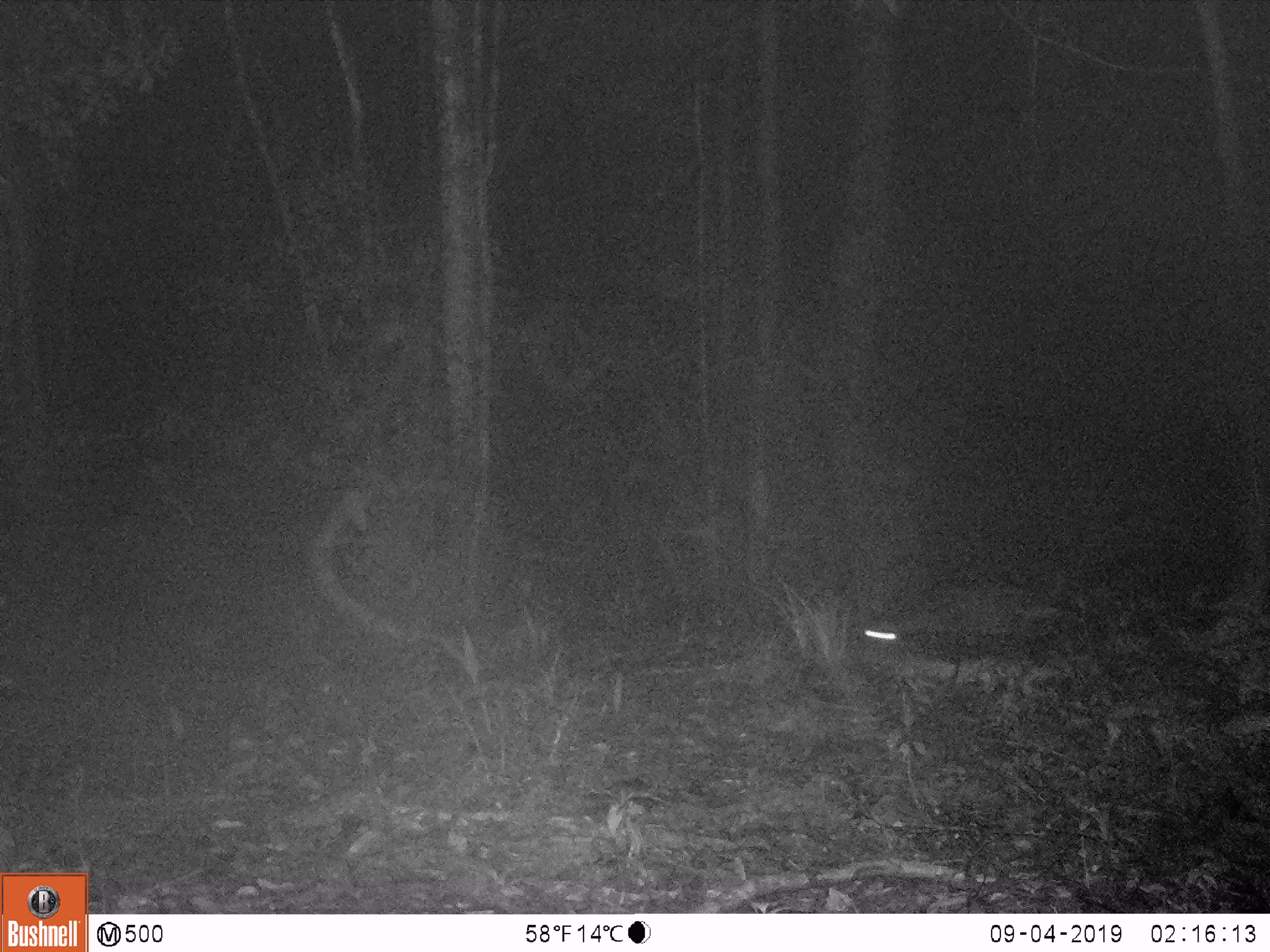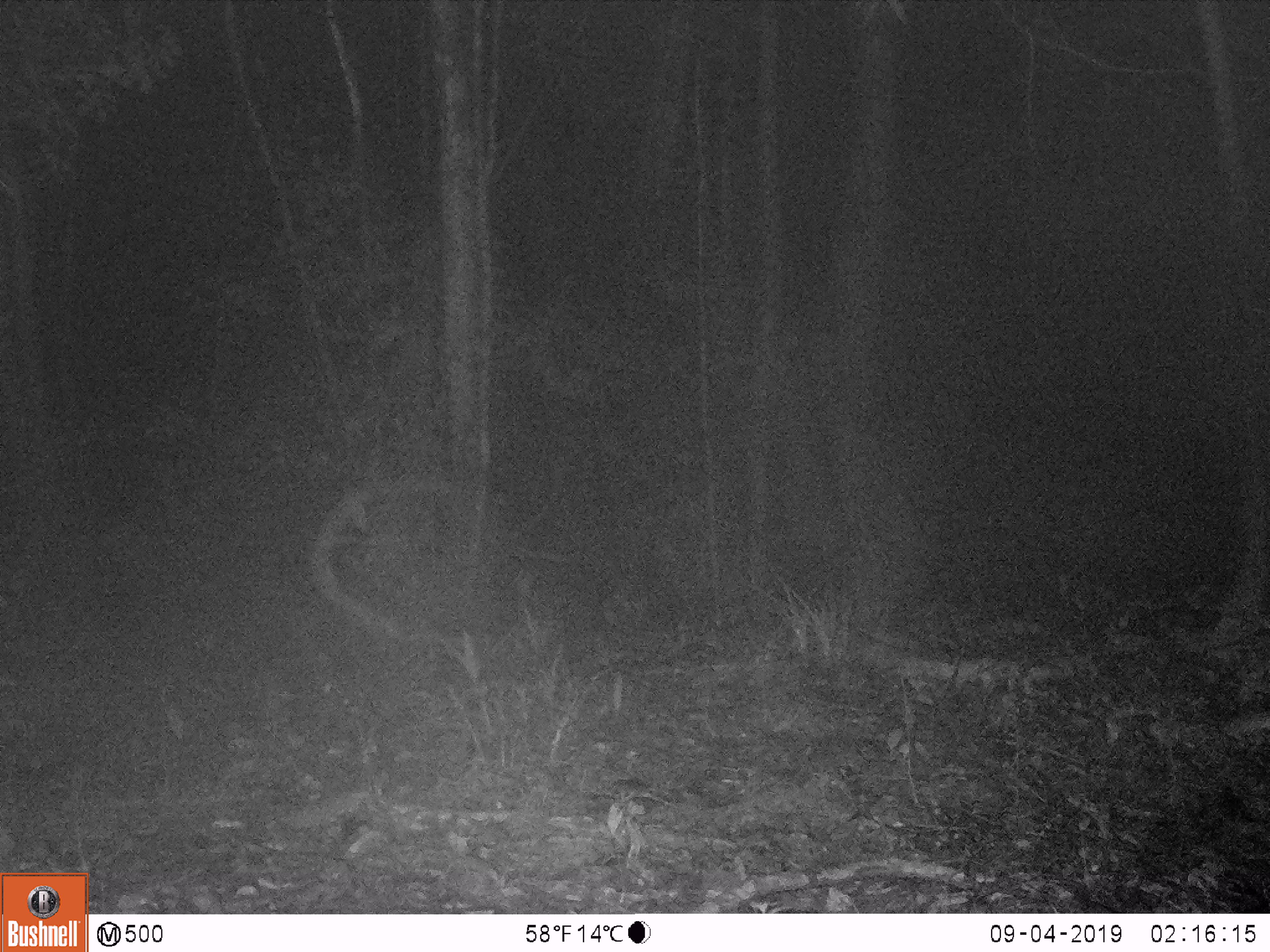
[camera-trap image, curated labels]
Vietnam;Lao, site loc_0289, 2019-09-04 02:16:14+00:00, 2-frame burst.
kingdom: Animalia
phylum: Chordata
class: Mammalia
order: Carnivora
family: Viverridae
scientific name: Paradoxurinae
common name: palm civet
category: unidentified palm civet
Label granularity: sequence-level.